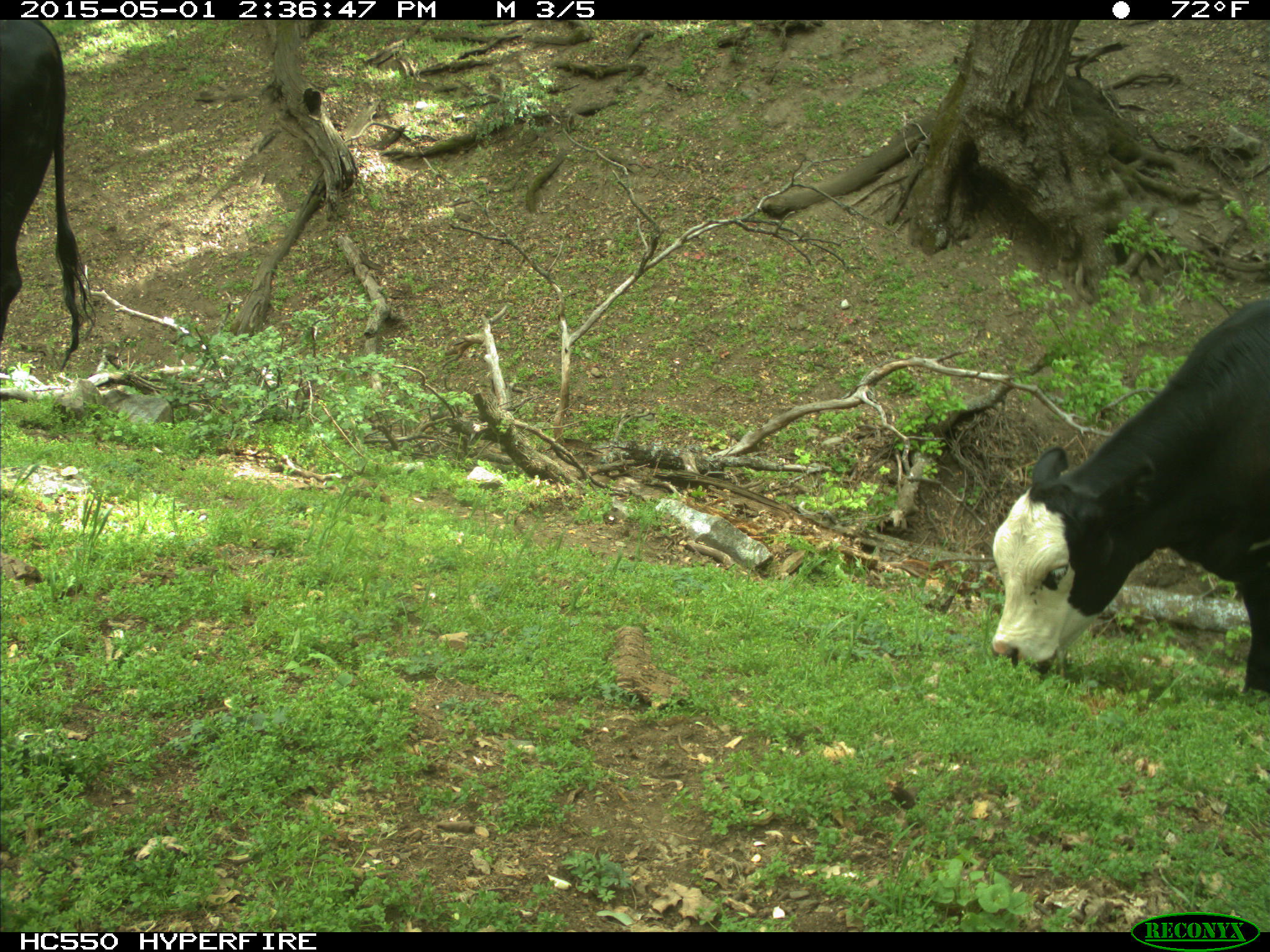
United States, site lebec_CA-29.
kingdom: Animalia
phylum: Chordata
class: Mammalia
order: Artiodactyla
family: Bovidae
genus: Bos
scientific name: Bos taurus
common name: domestic cow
Bos taurus (domestic cow).